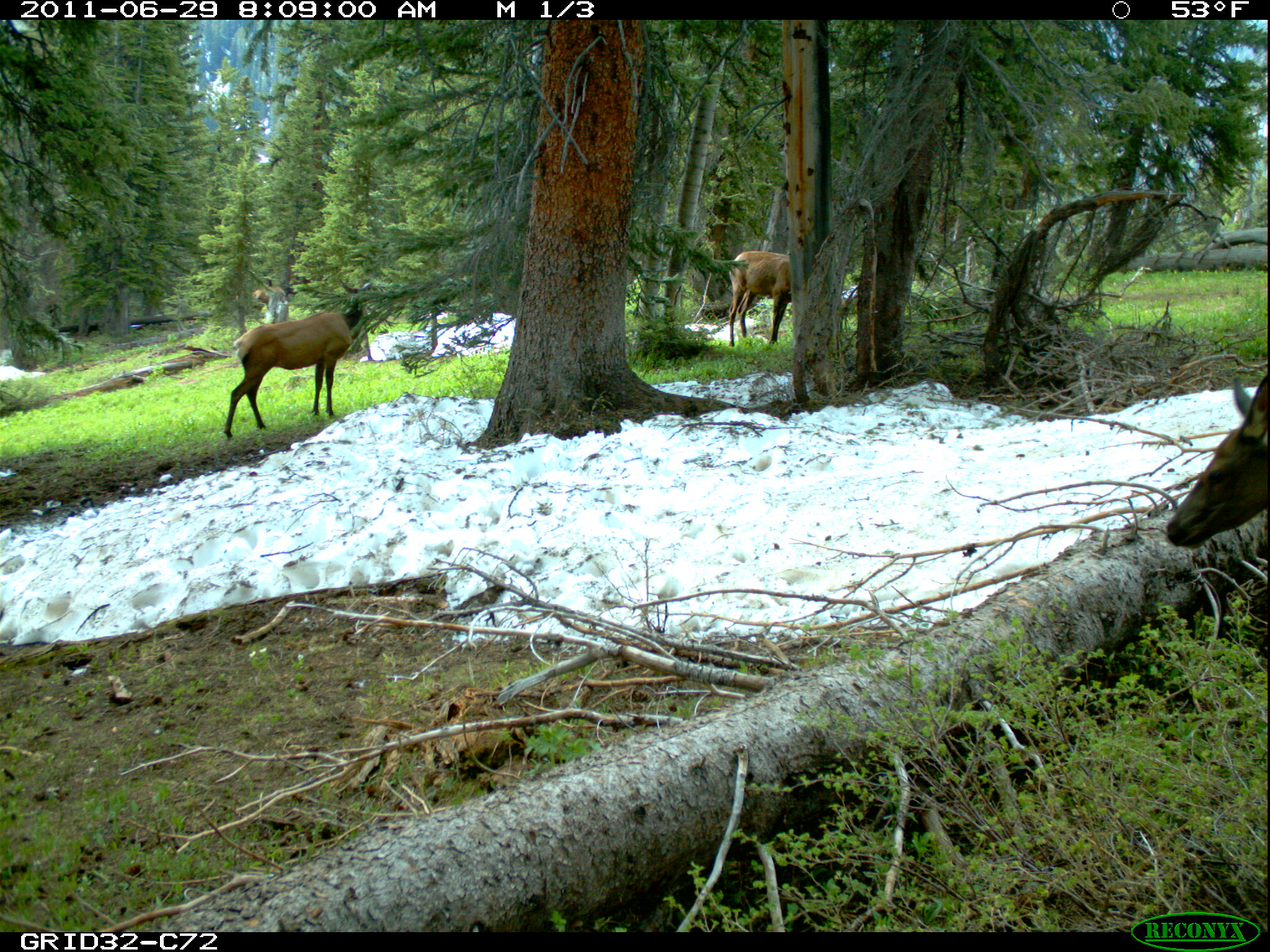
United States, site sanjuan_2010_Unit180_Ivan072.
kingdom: Animalia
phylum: Chordata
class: Mammalia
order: Artiodactyla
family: Cervidae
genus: Cervus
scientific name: Cervus elaphus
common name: red deer